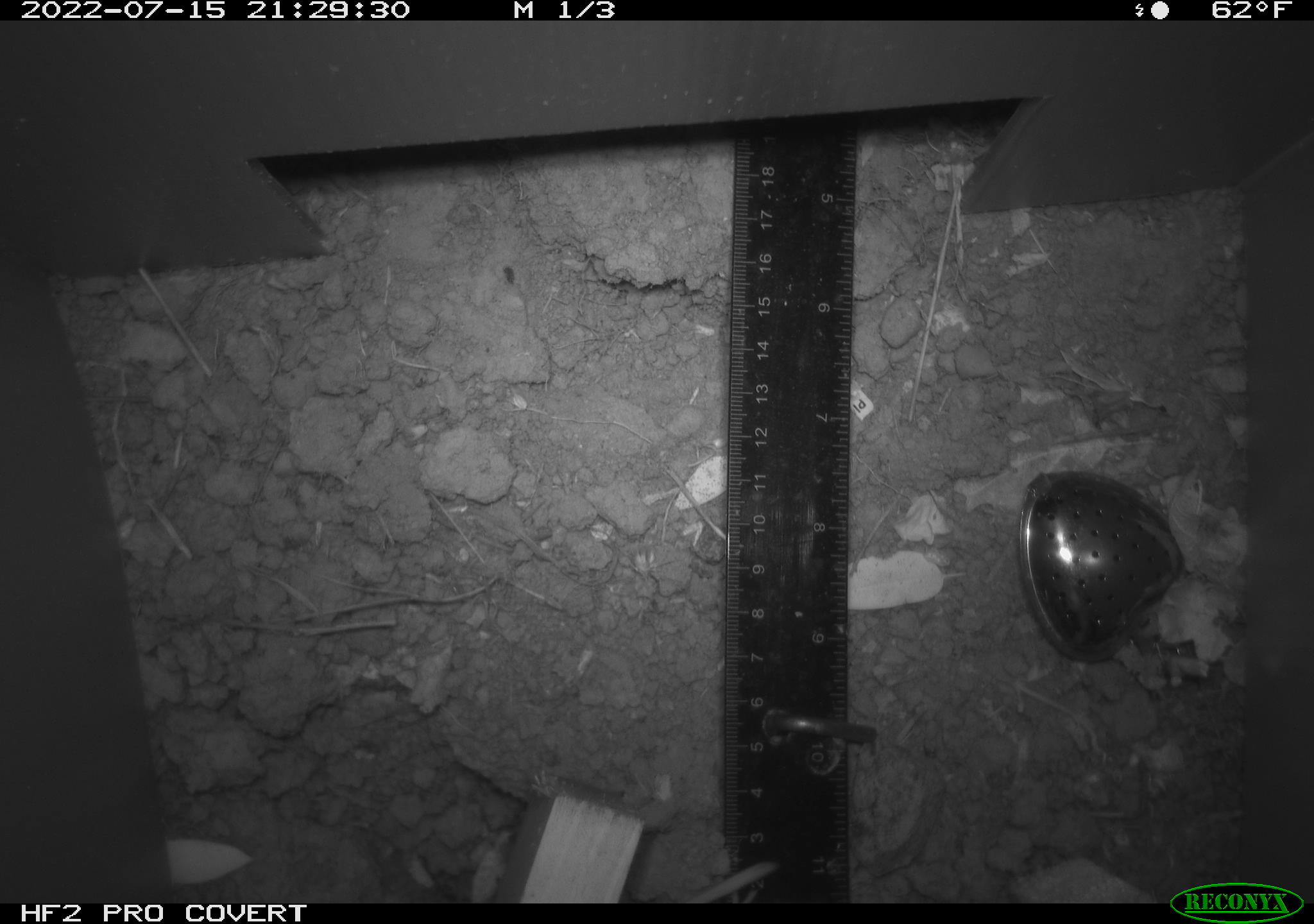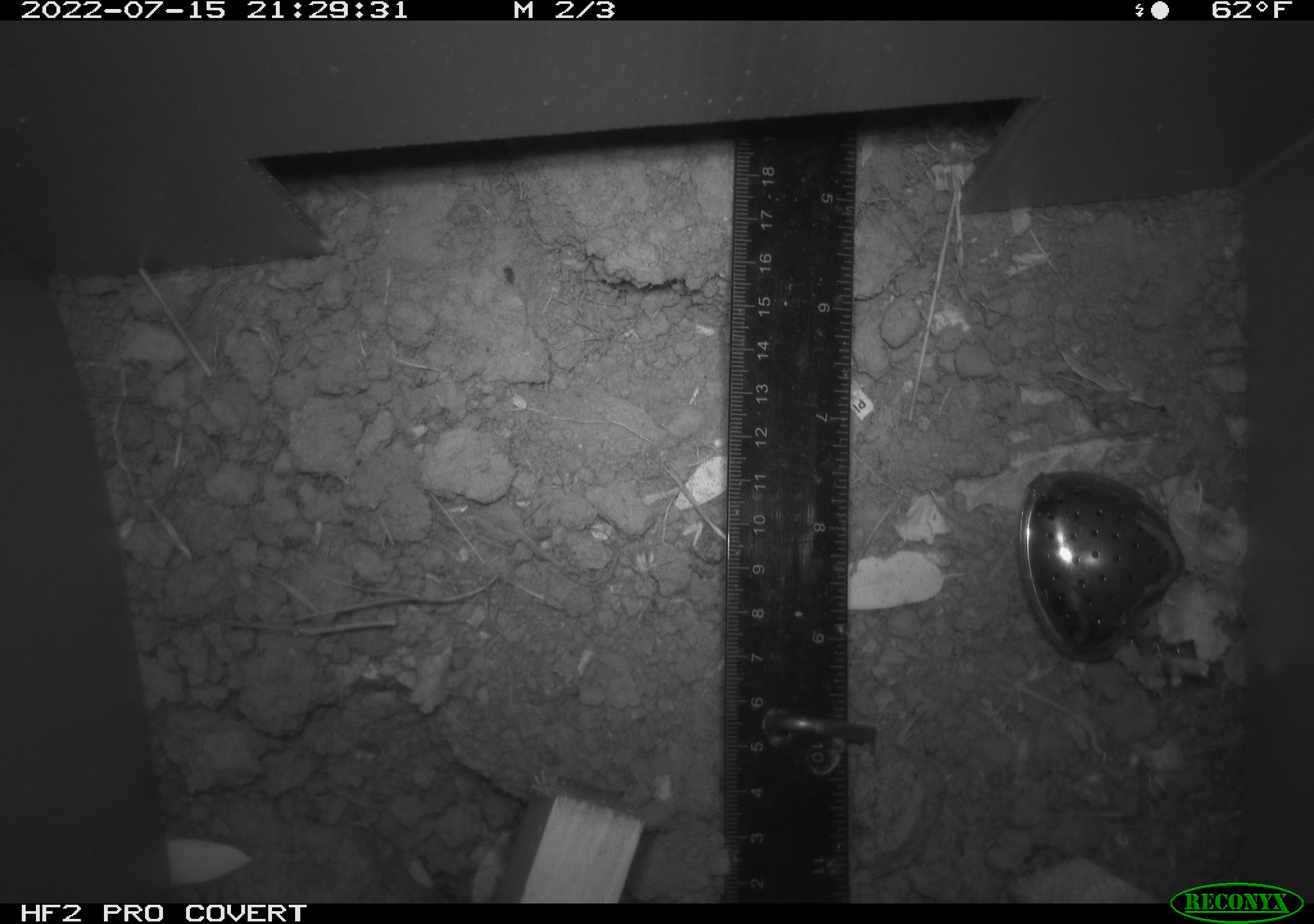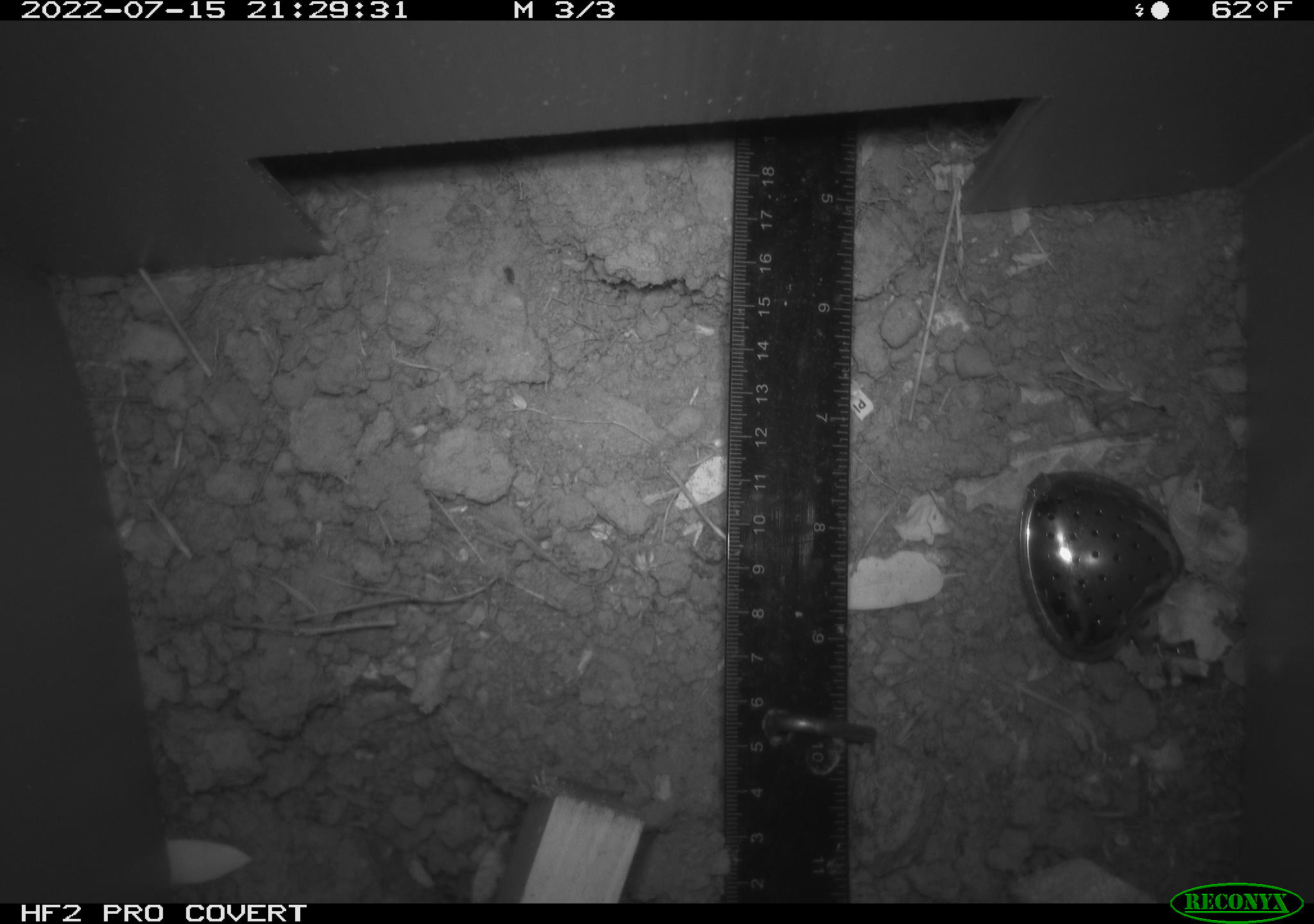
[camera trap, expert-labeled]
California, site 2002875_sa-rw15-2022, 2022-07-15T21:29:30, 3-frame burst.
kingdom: Animalia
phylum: Chordata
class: Mammalia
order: Rodentia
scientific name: Rodentia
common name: rodent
Rodent (Rodentia).